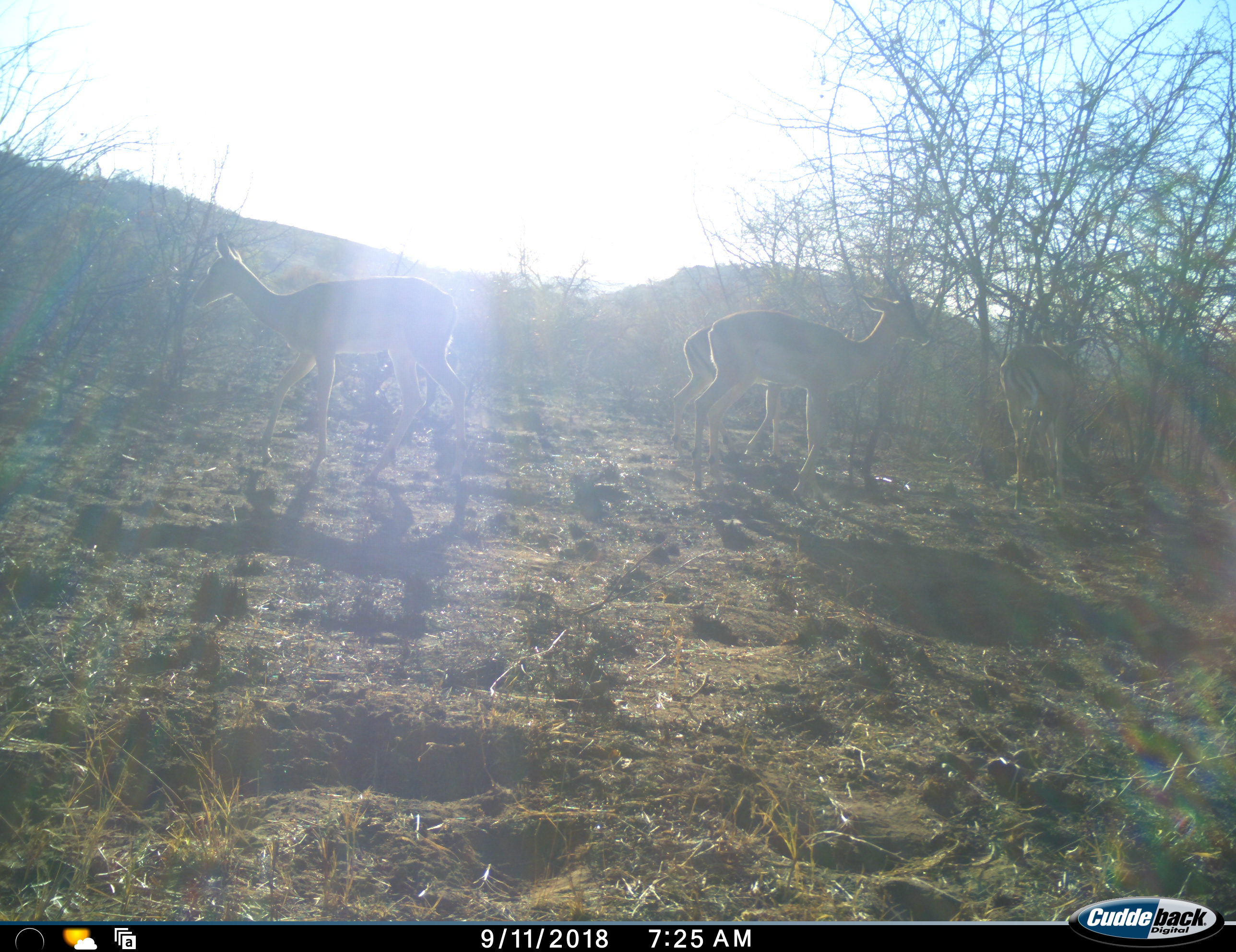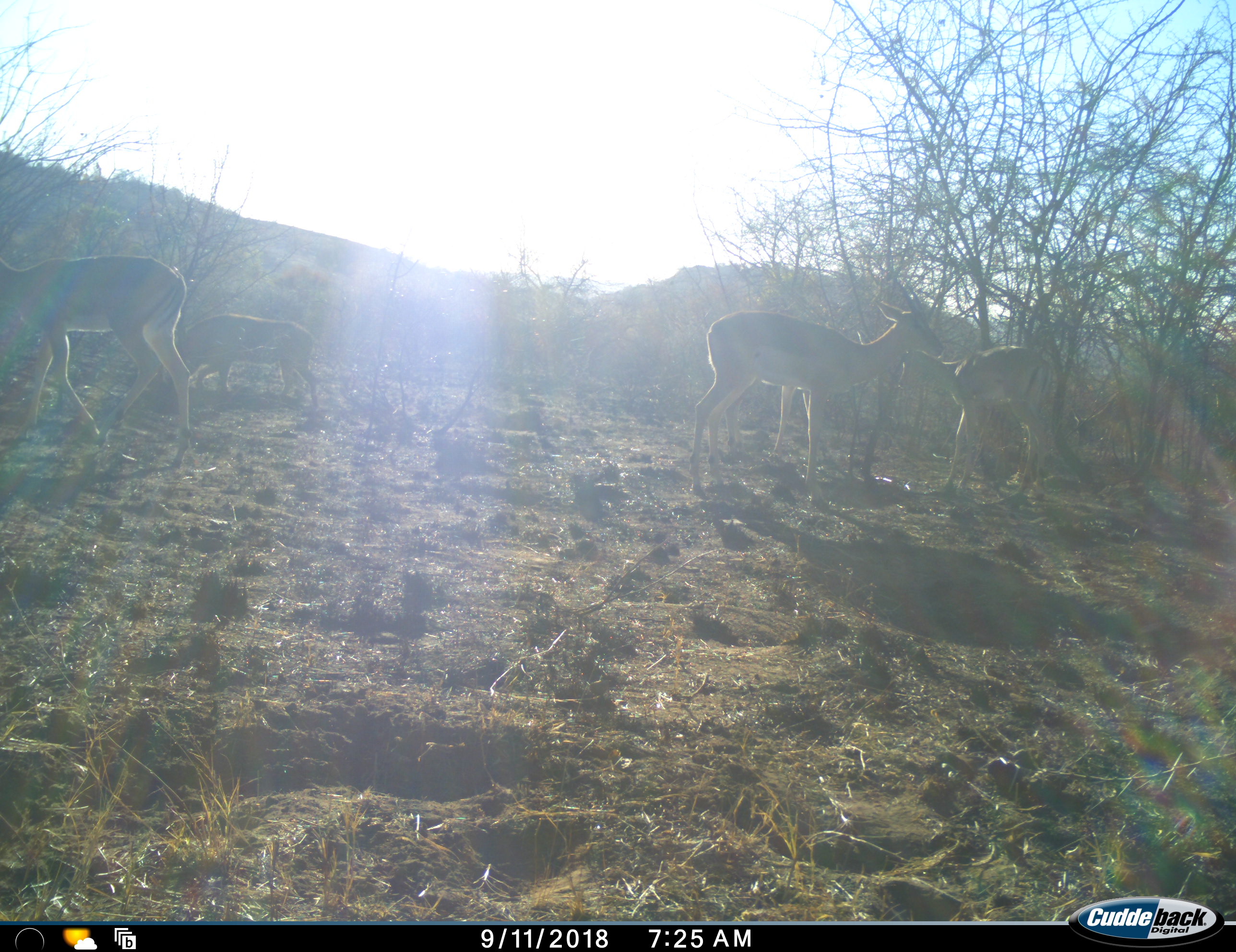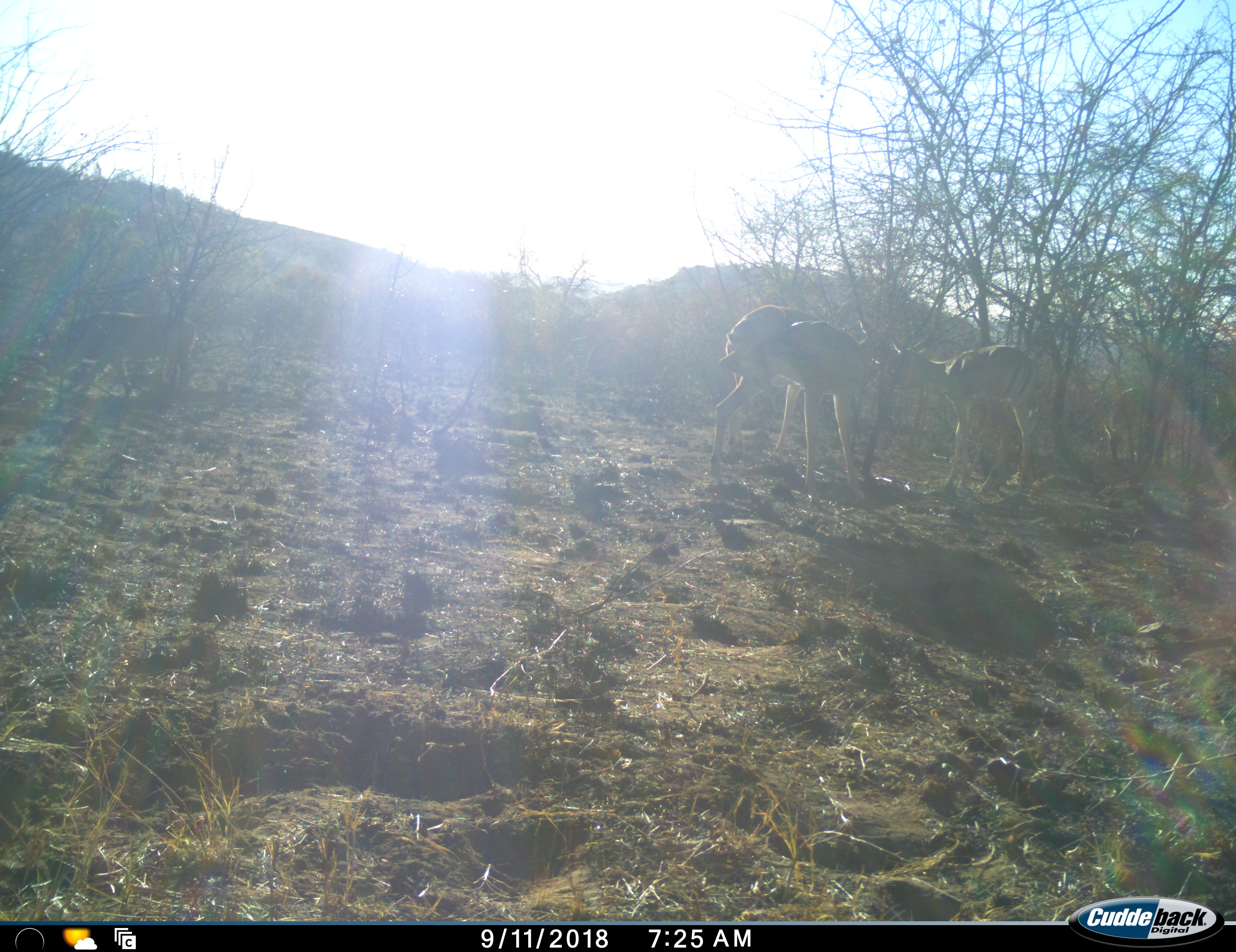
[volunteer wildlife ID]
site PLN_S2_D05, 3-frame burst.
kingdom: Animalia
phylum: Chordata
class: Mammalia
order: Artiodactyla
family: Bovidae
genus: Aepyceros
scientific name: Aepyceros melampus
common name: impala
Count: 5.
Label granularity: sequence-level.